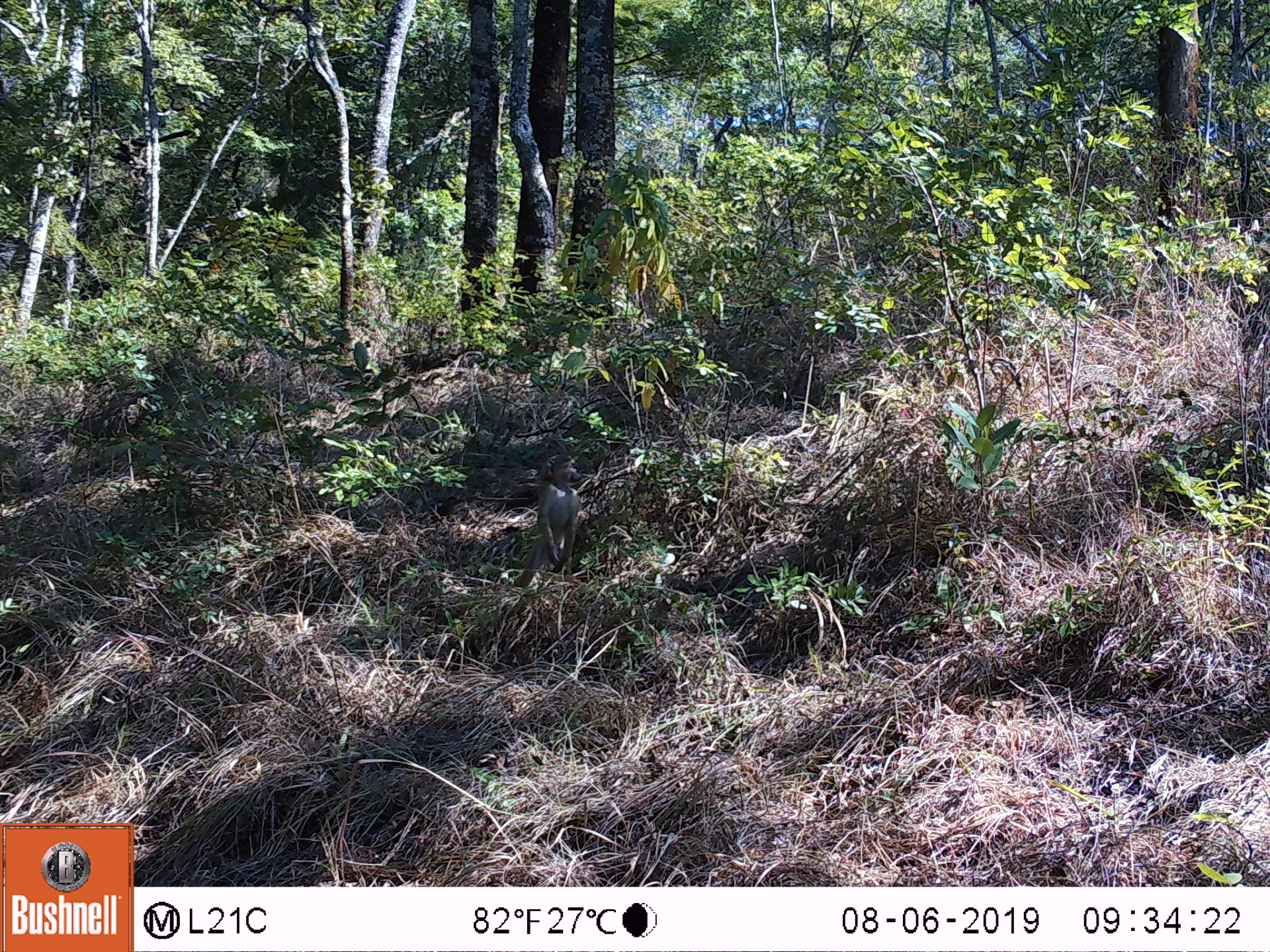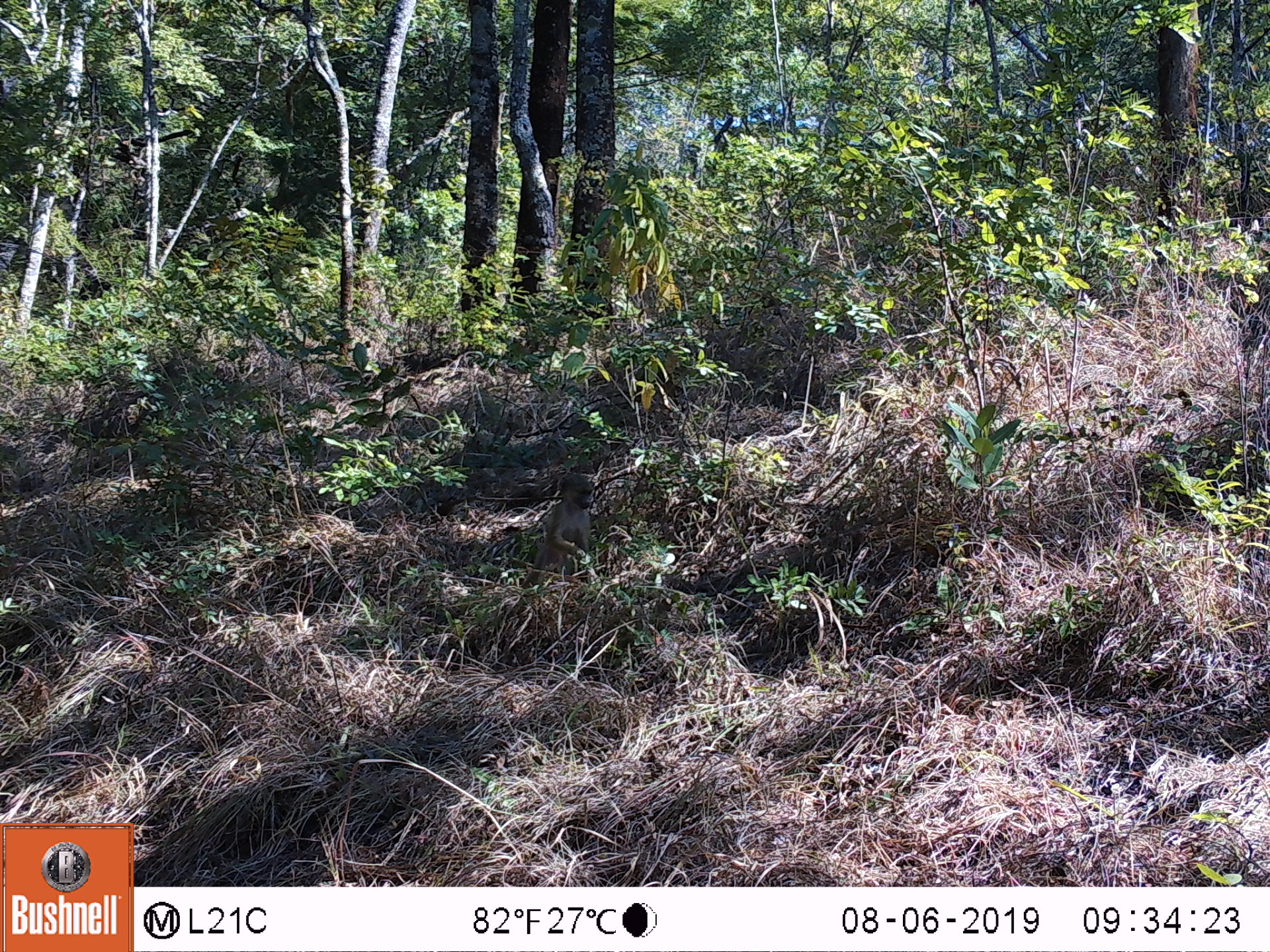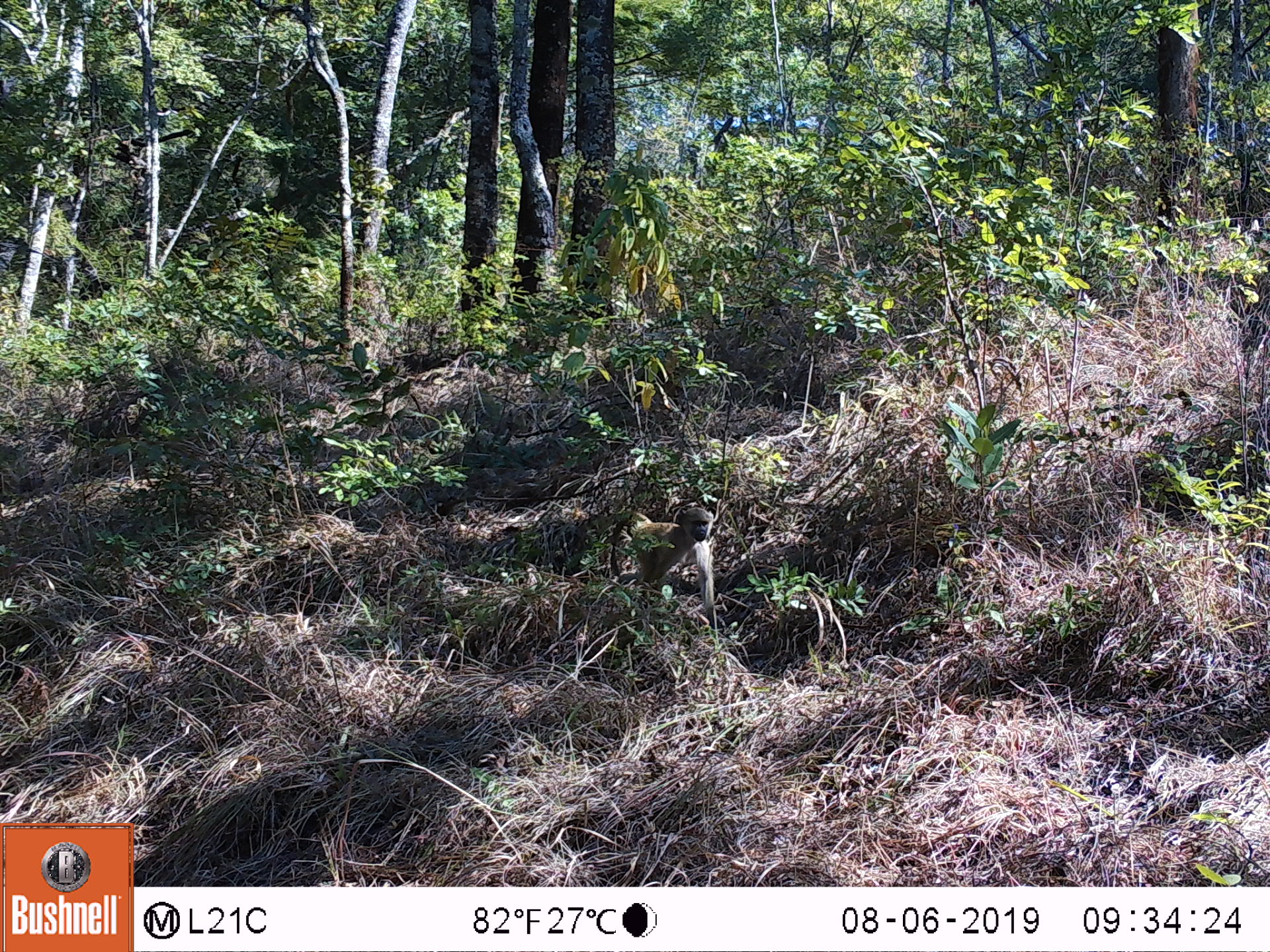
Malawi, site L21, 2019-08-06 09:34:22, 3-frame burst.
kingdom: Animalia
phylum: Chordata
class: Mammalia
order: Primates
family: Cercopithecidae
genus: Papio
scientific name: Papio cynocephalus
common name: yellow baboon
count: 1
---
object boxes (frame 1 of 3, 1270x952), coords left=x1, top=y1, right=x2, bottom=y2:
yellow baboon: left=516, top=450, right=590, bottom=587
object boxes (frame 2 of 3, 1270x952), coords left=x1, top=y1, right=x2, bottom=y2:
yellow baboon: left=524, top=469, right=602, bottom=594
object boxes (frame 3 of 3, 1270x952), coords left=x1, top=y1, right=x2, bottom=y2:
yellow baboon: left=605, top=495, right=720, bottom=624